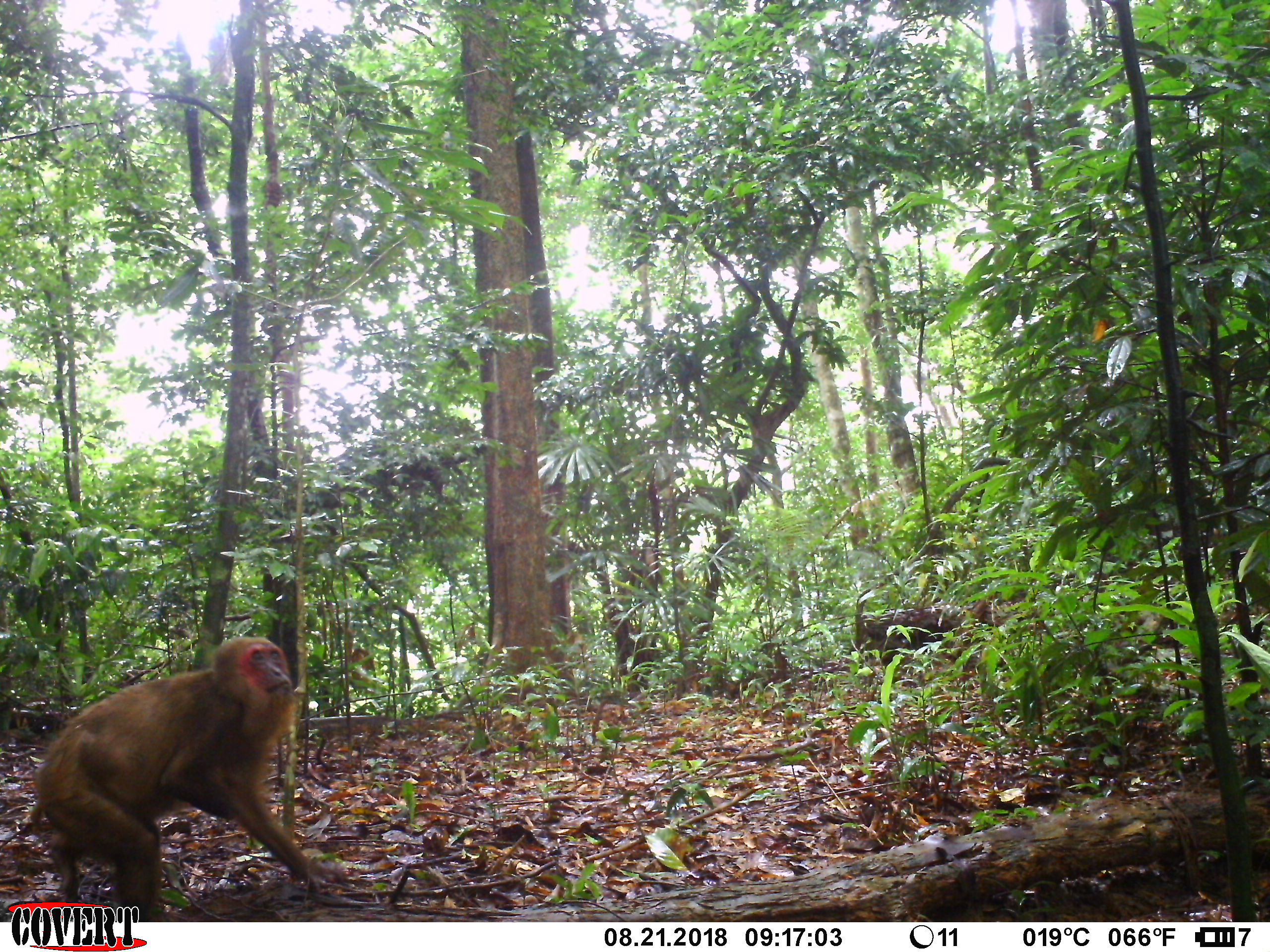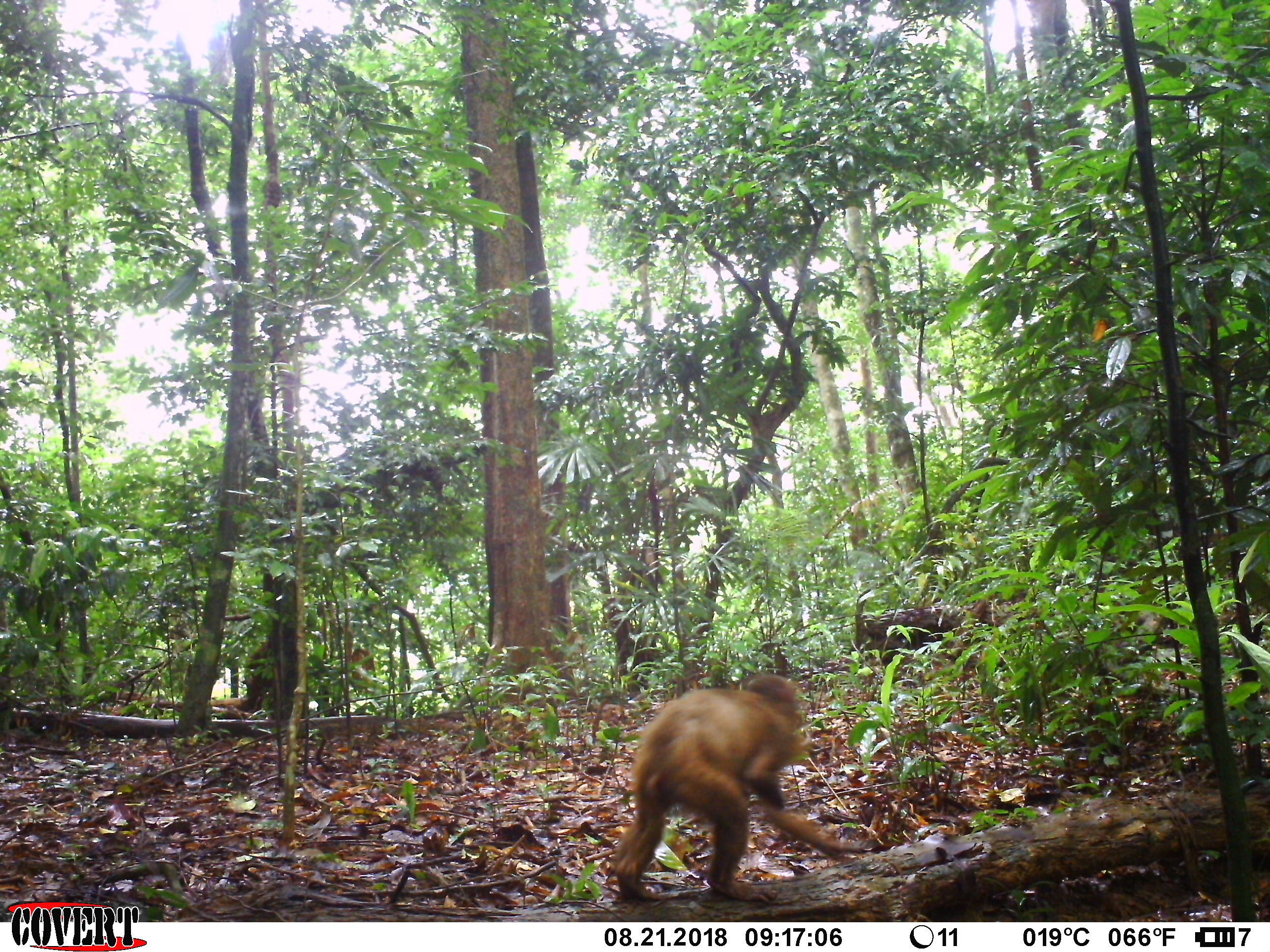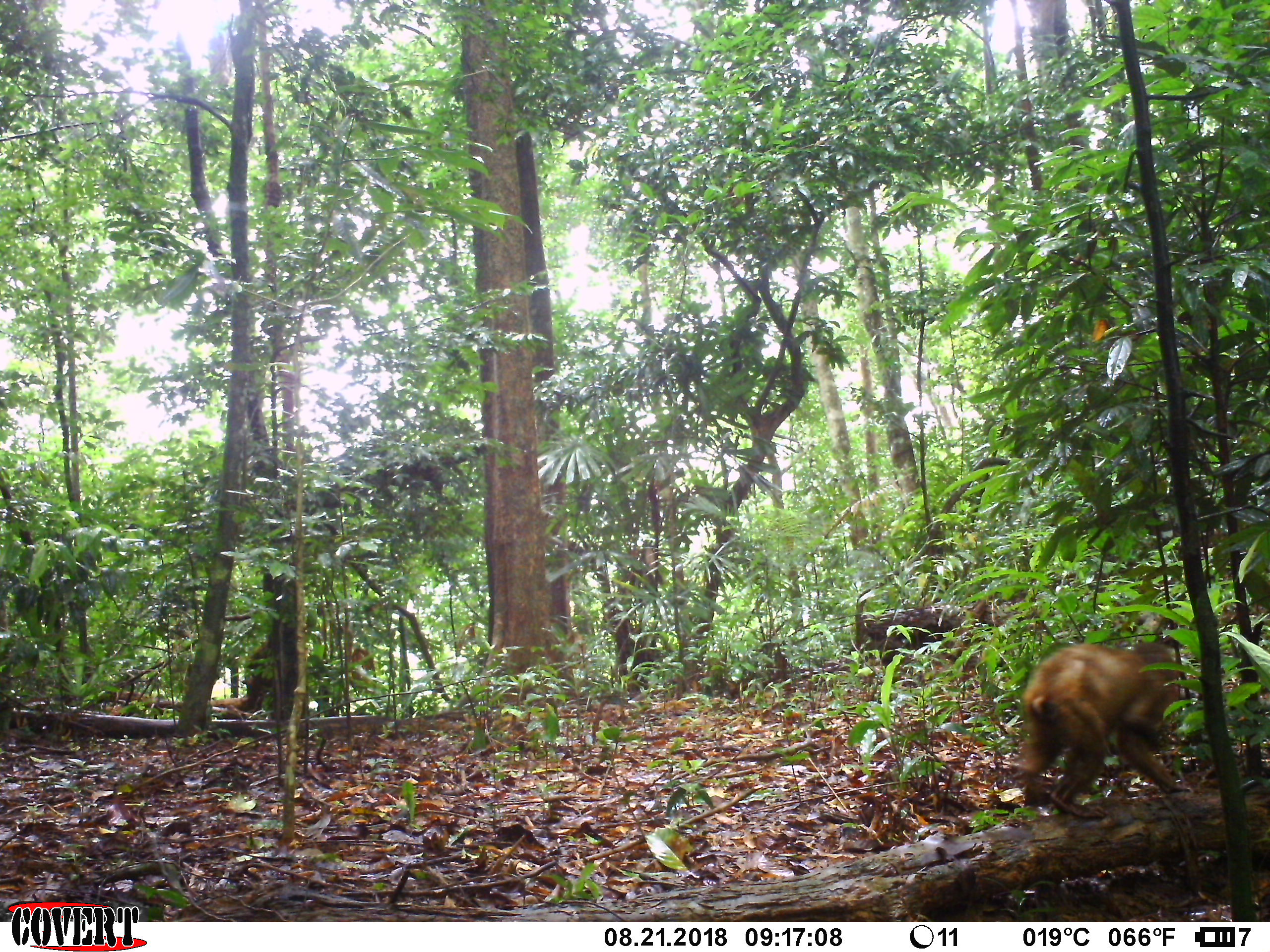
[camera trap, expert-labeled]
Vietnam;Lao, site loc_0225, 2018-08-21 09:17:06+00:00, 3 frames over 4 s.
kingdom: Animalia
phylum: Chordata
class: Mammalia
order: Primates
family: Cercopithecidae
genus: Macaca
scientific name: Macaca arctoides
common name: stump-tailed macaque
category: stump tailed macaque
Stump tailed macaque (stump-tailed macaque) (Macaca arctoides). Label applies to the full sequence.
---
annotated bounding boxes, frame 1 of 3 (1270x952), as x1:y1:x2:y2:
stump tailed macaque: 31:632:347:918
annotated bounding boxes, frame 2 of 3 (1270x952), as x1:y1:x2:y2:
stump tailed macaque: 612:669:864:904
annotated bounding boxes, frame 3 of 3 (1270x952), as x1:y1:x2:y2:
stump tailed macaque: 1019:639:1186:819